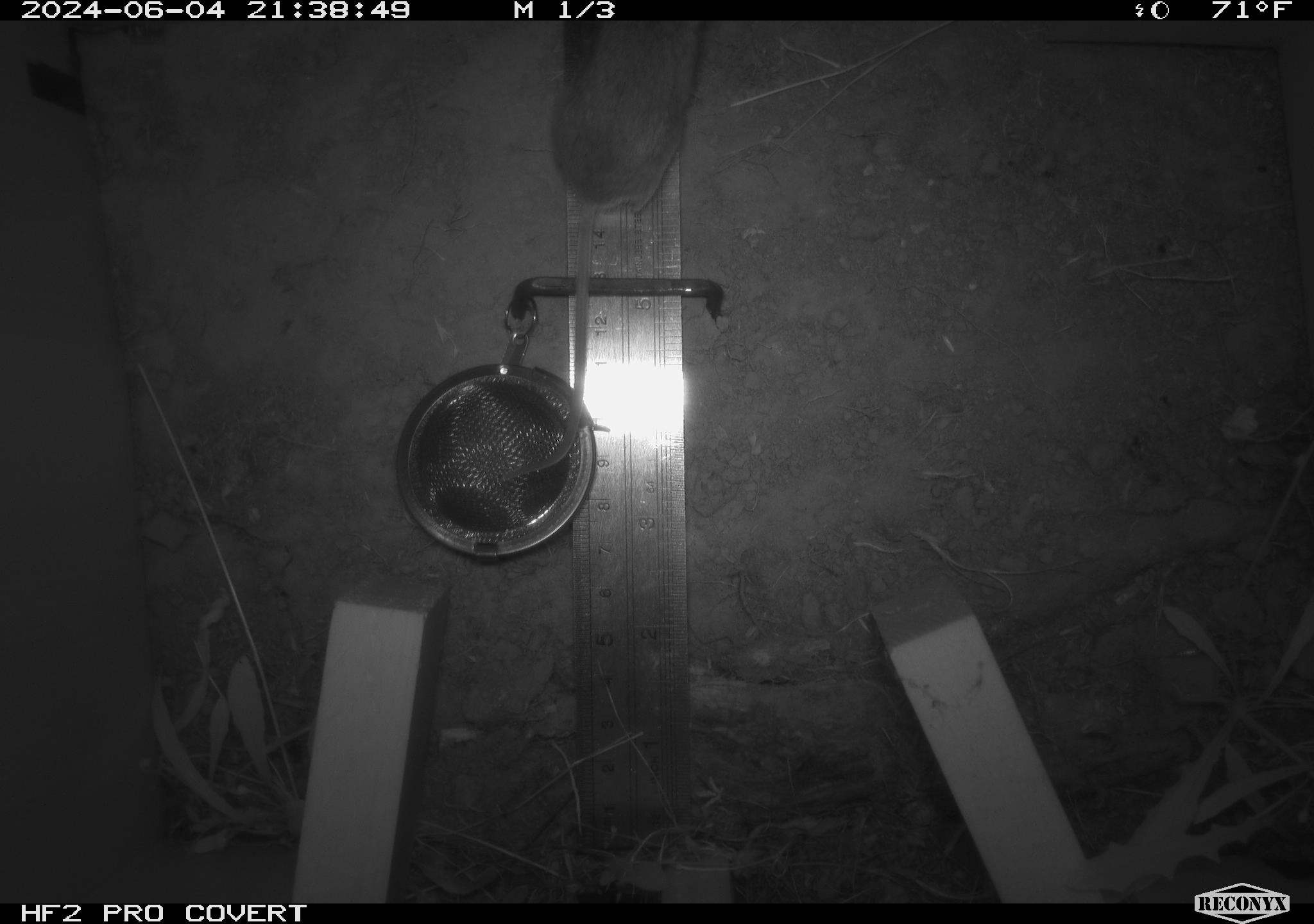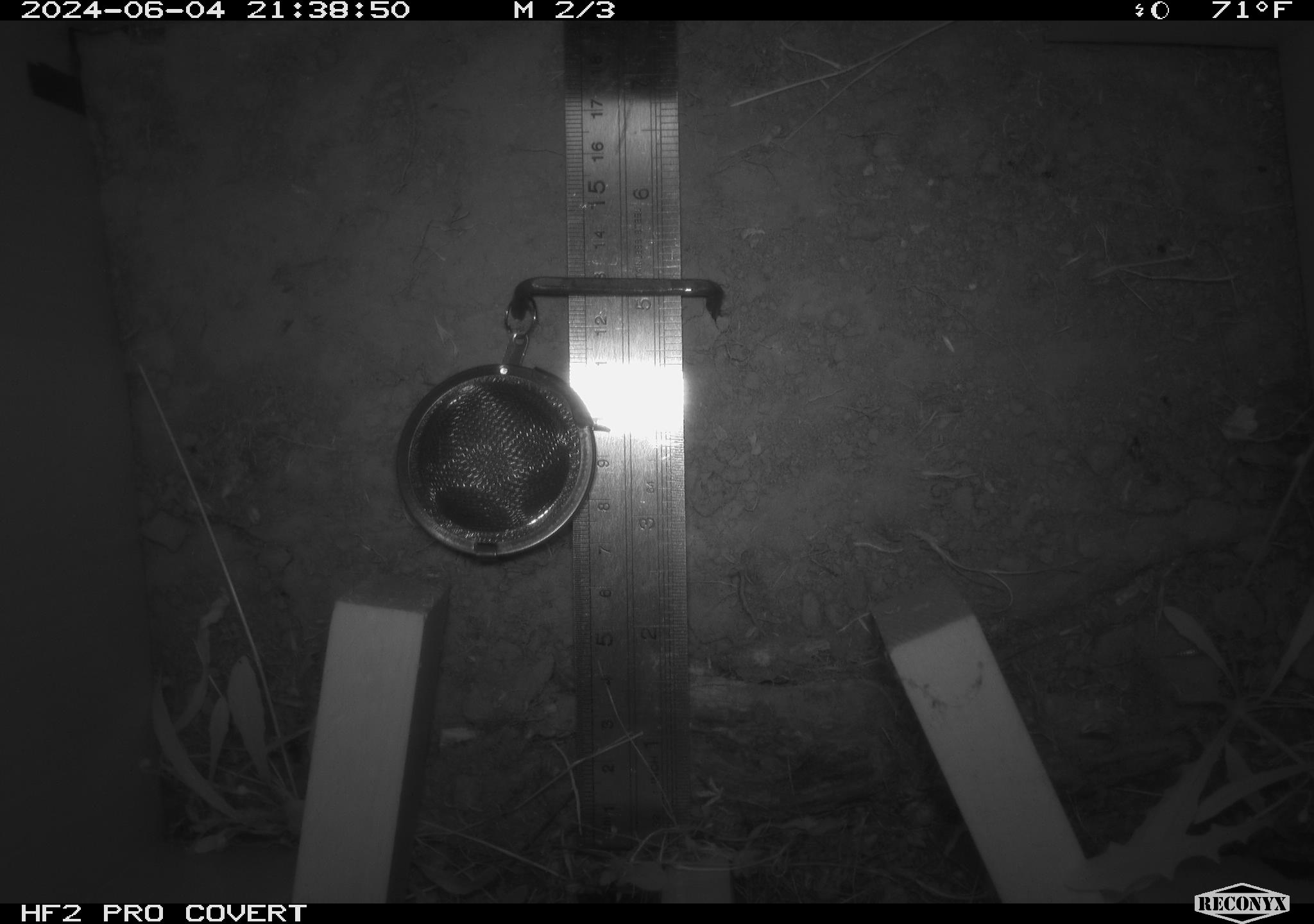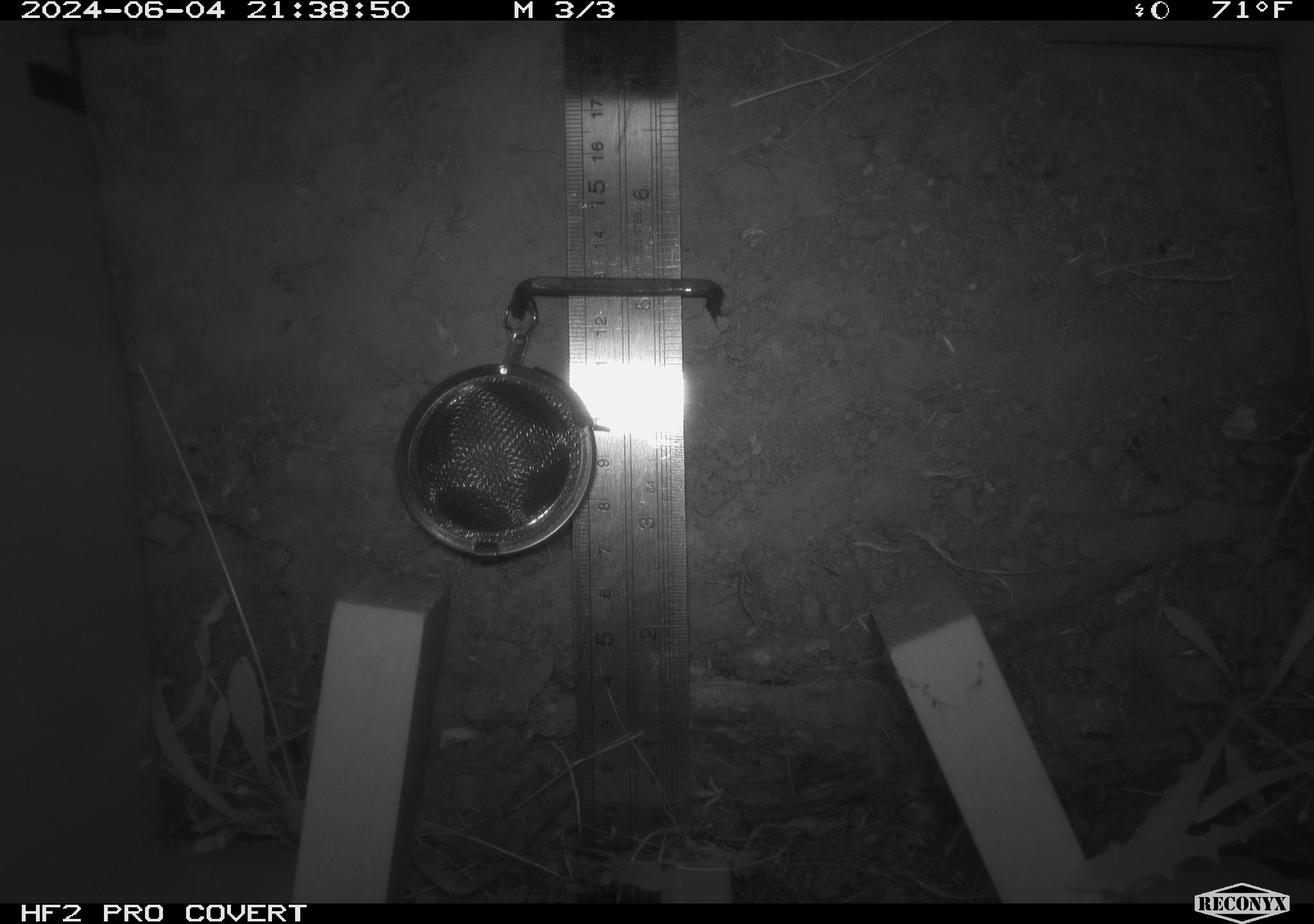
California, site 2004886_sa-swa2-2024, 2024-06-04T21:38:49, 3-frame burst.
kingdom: Animalia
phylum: Chordata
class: Mammalia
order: Rodentia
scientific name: Rodentia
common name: mouse species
Mouse species (Rodentia).